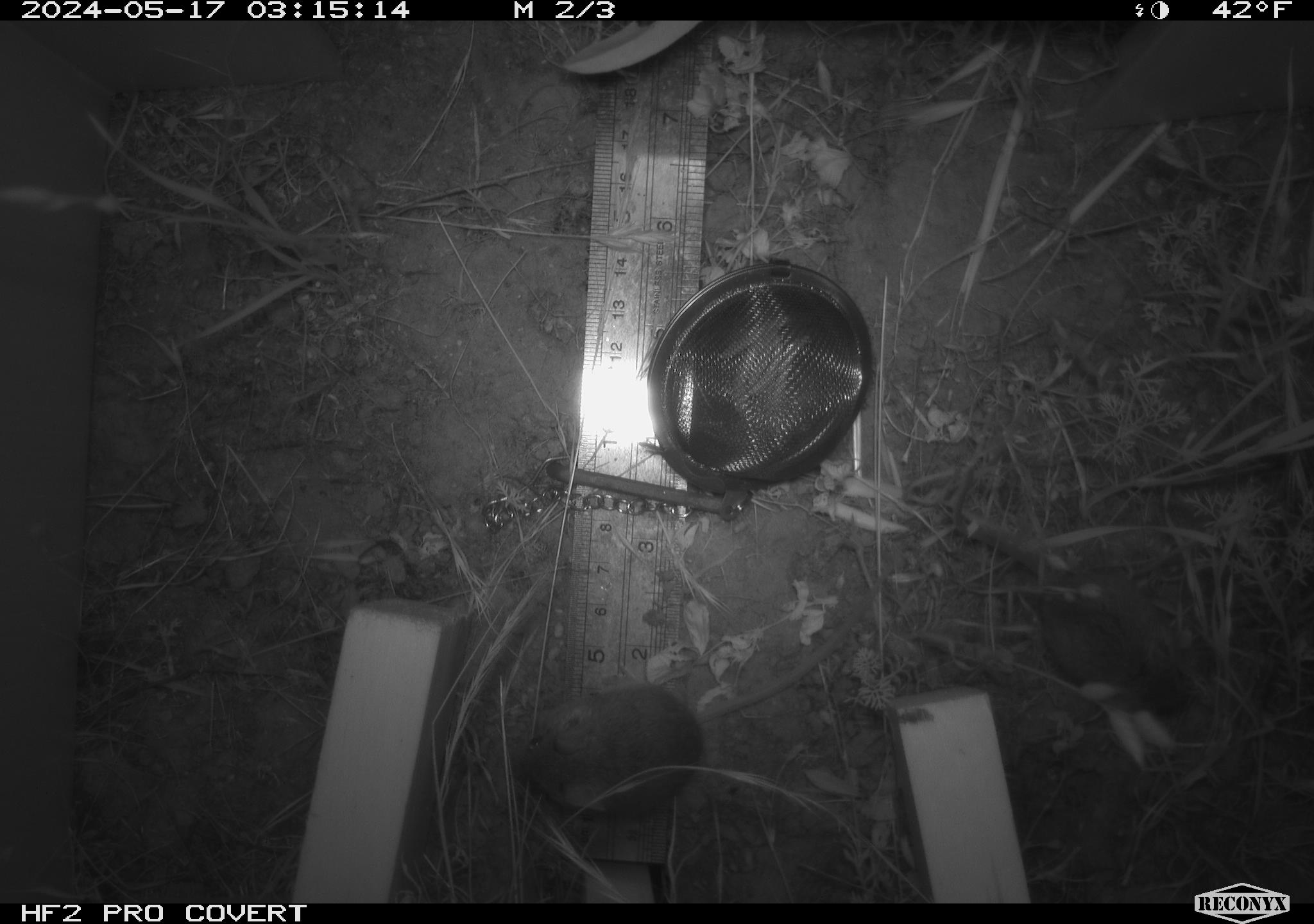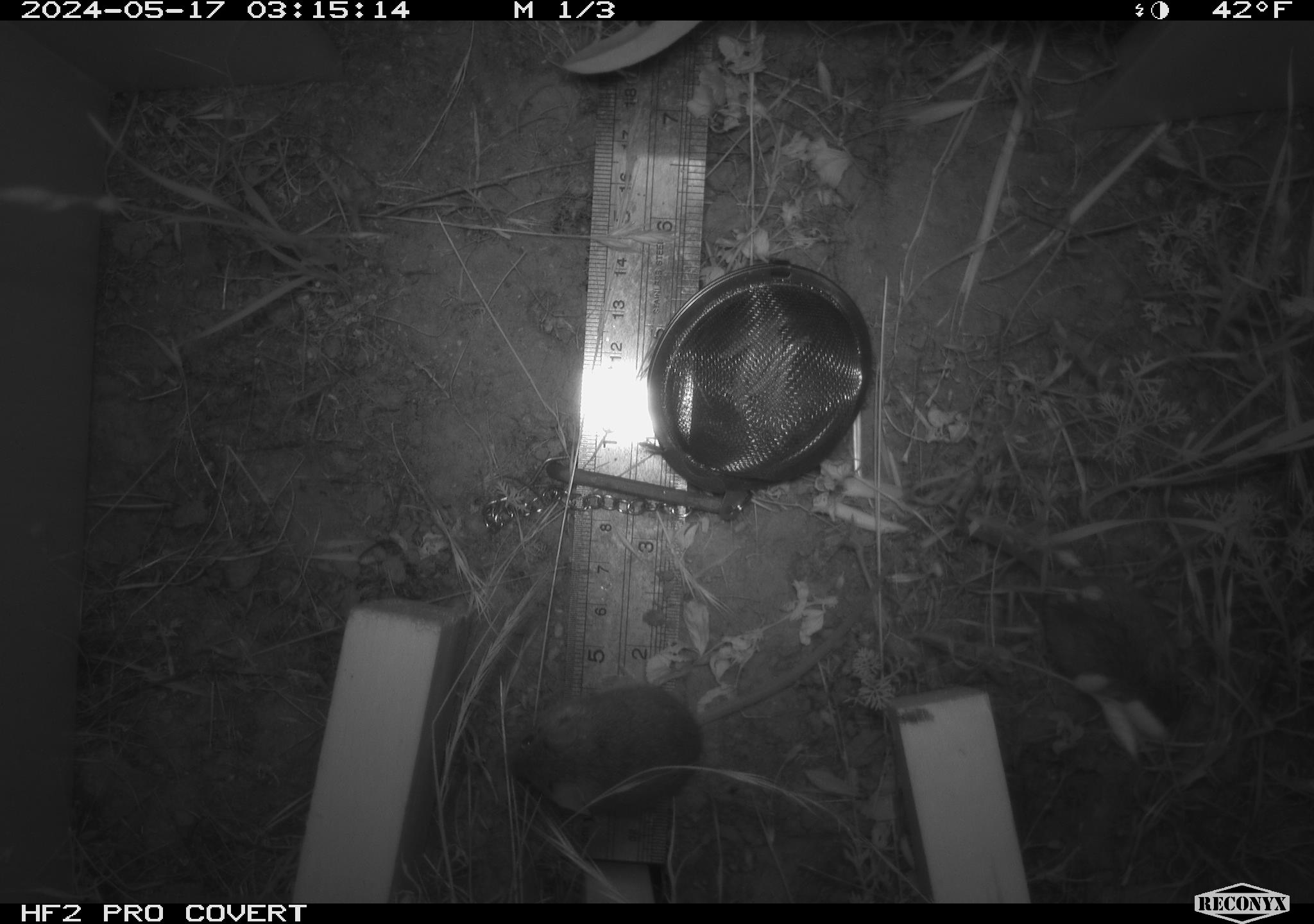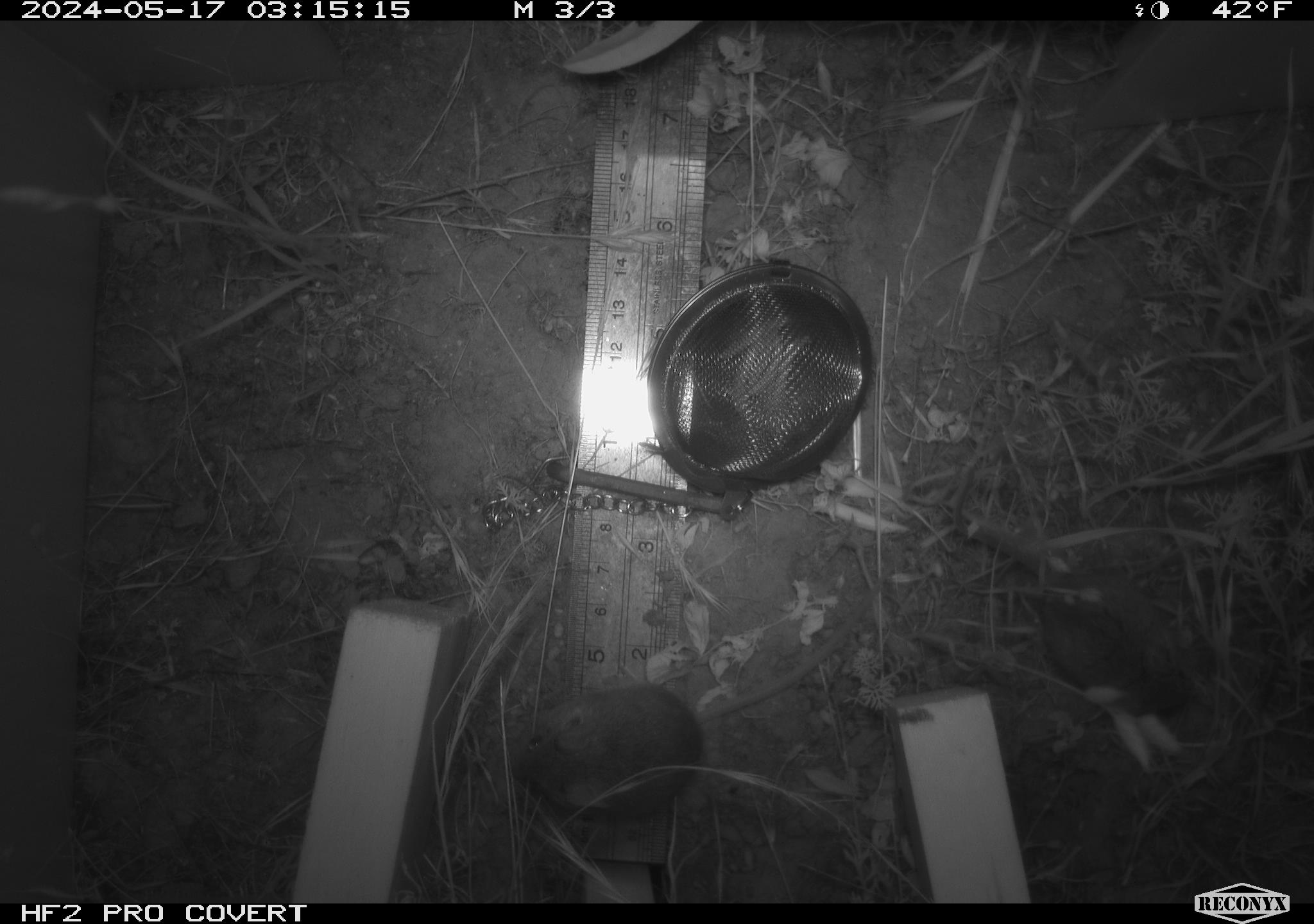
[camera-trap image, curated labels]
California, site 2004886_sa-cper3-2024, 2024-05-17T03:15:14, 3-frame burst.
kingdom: Animalia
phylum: Chordata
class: Mammalia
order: Rodentia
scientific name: Rodentia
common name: rodent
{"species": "rodent (Rodentia)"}